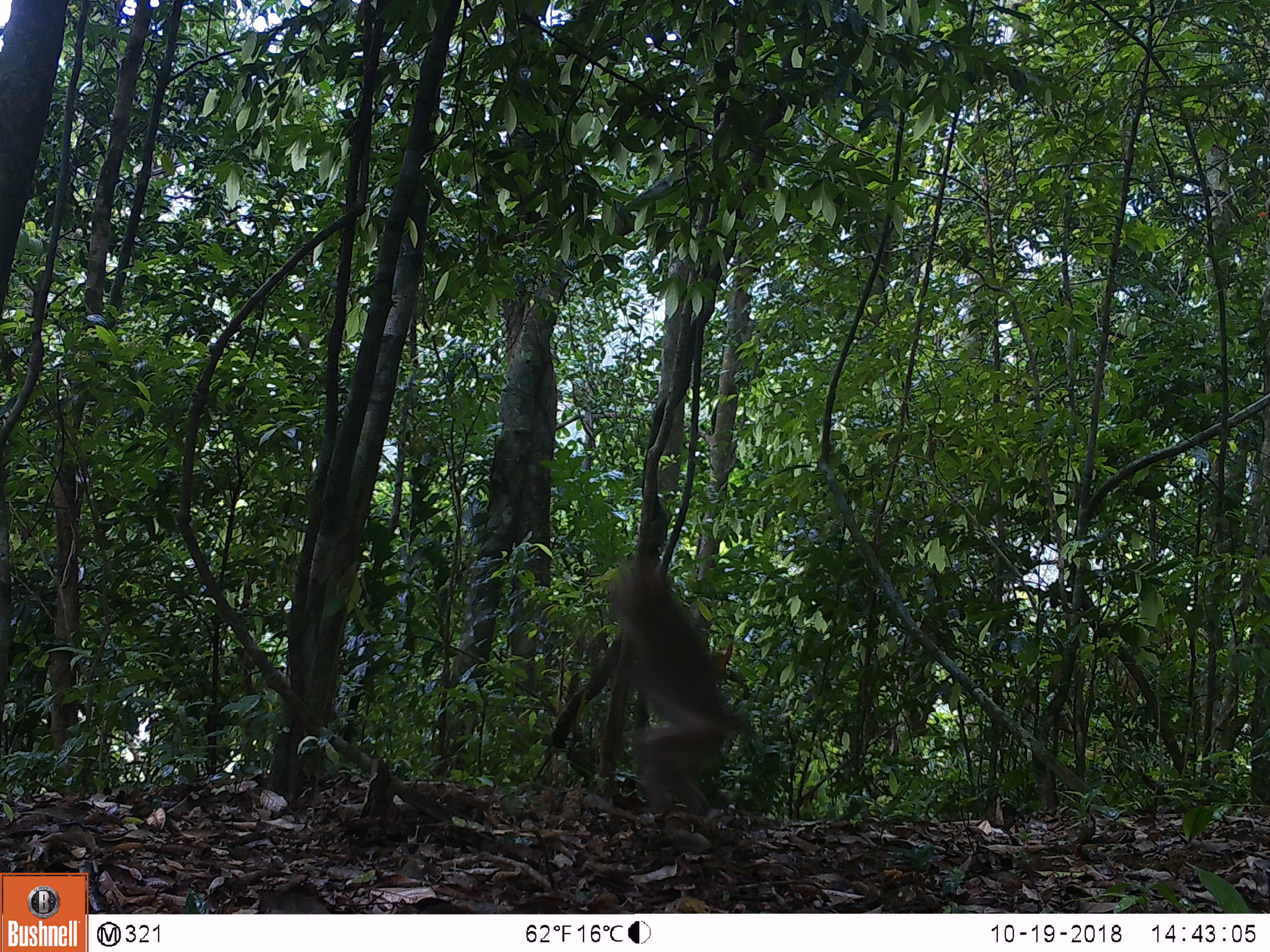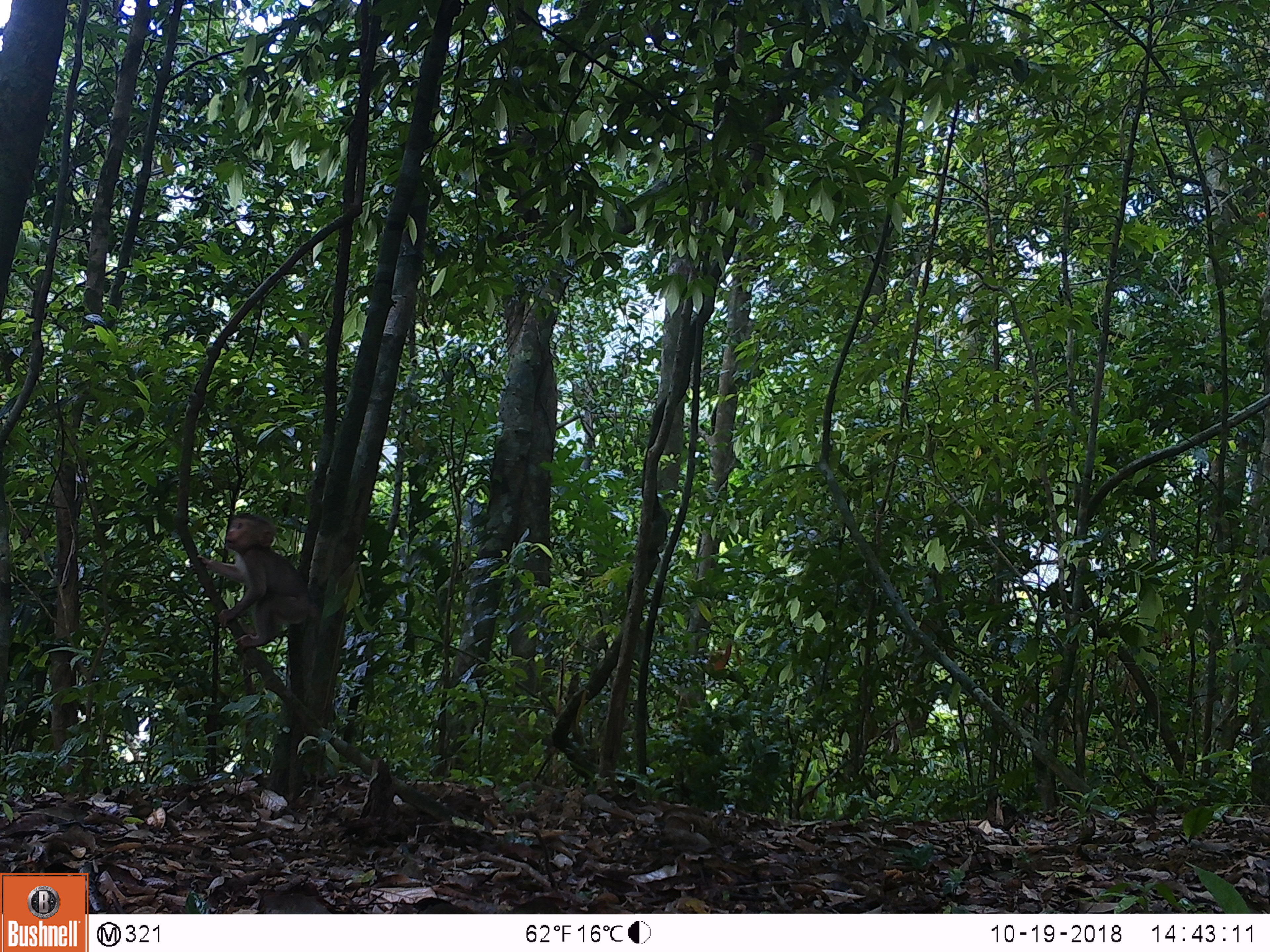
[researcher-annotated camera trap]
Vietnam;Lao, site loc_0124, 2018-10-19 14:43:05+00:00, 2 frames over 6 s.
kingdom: Animalia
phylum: Chordata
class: Mammalia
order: Primates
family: Cercopithecidae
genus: Macaca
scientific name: Macaca nemestrina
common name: pig-tailed macaque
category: pig tailed macaque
Pig tailed macaque (pig-tailed macaque) (Macaca nemestrina). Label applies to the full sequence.